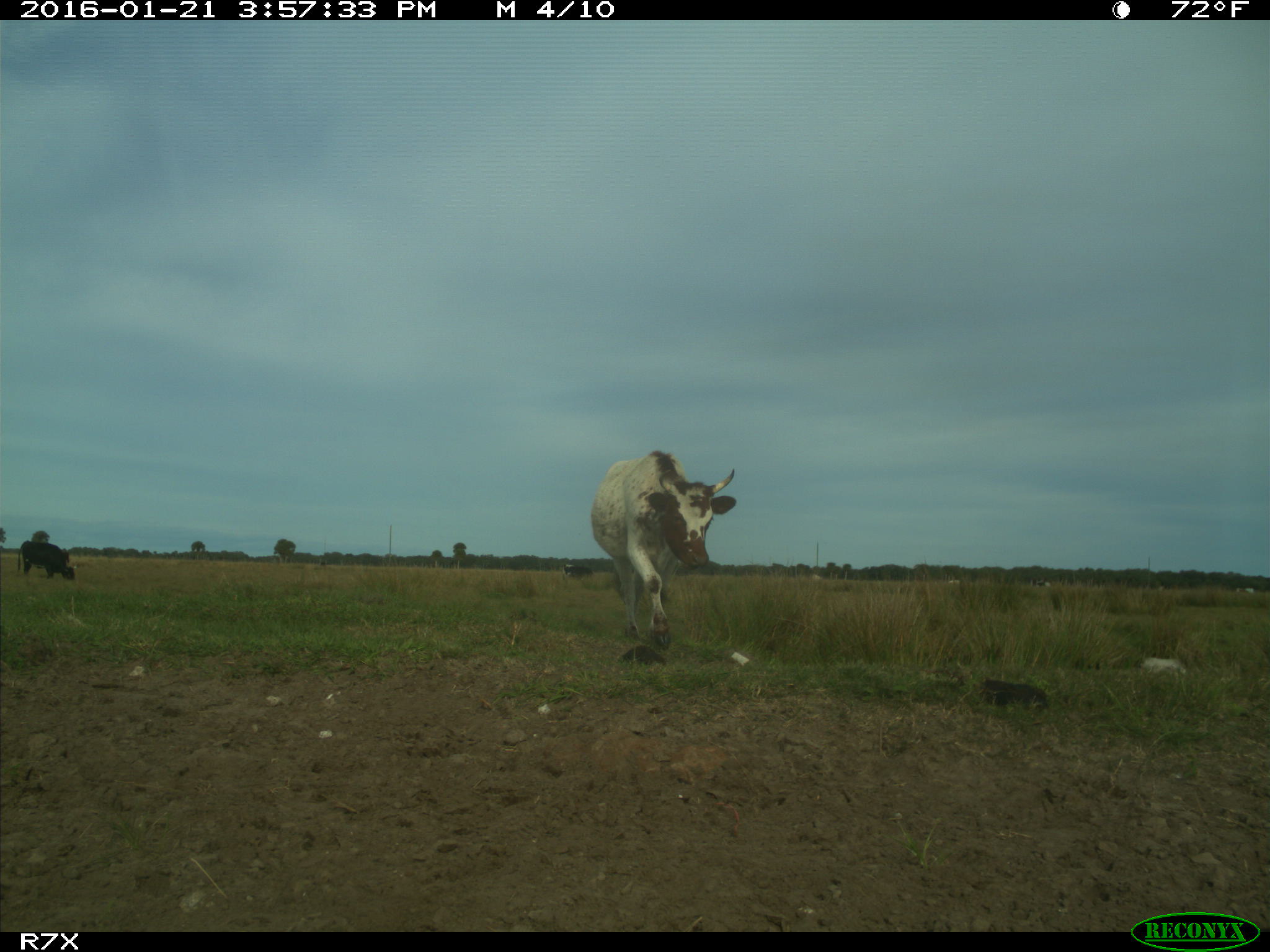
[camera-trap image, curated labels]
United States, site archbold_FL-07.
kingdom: Animalia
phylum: Chordata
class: Mammalia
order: Artiodactyla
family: Bovidae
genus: Bos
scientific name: Bos taurus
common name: domestic cow